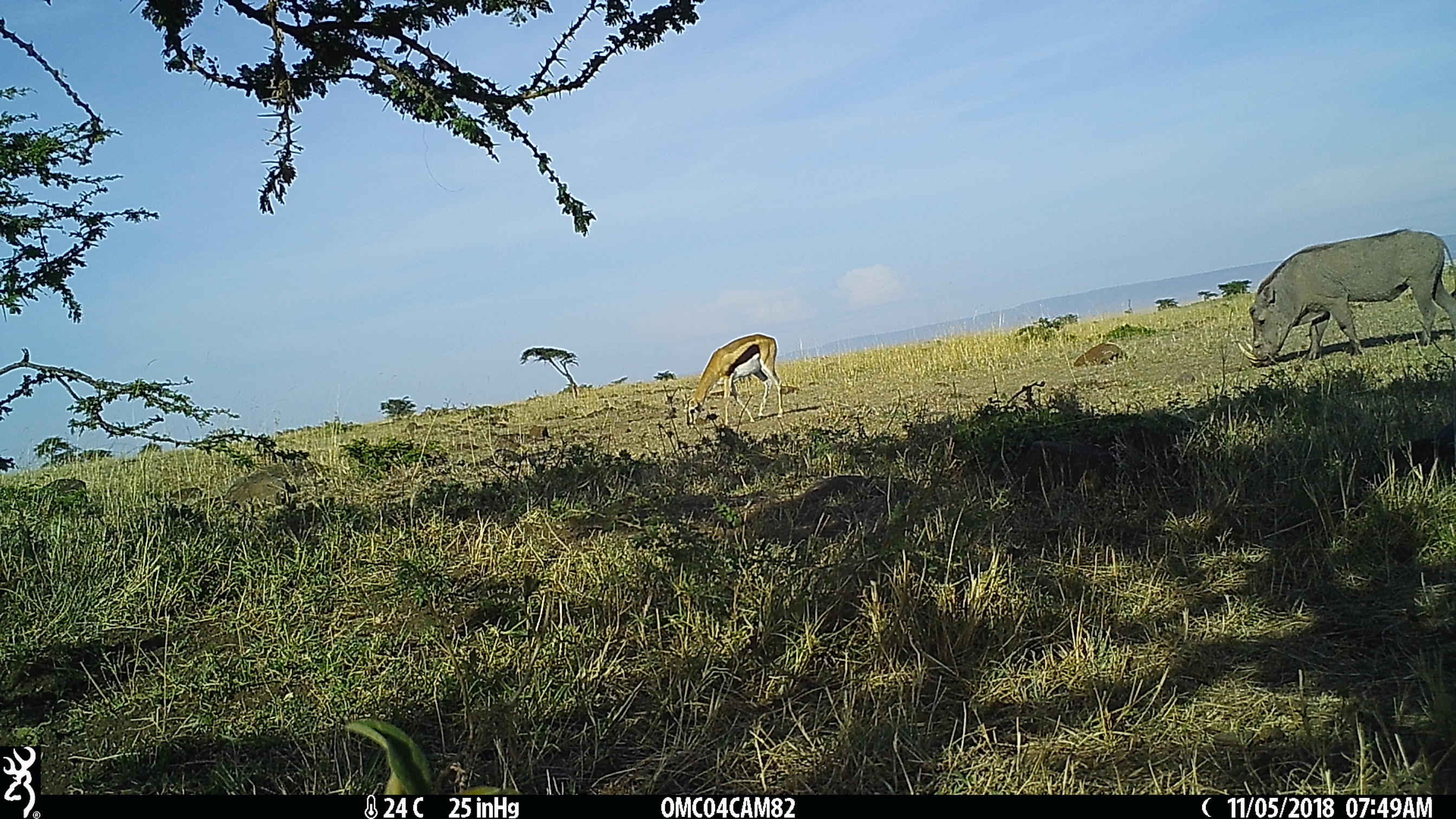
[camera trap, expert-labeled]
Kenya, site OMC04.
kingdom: Animalia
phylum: Chordata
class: Mammalia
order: Artiodactyla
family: Suidae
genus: Phacochoerus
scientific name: Phacochoerus africanus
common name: common warthog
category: warthog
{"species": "warthog (common warthog) (Phacochoerus africanus)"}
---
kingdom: Animalia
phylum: Chordata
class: Mammalia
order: Artiodactyla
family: Bovidae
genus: Eudorcas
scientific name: Eudorcas thomsonii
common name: thomon's gazelle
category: gazelle thomsons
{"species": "gazelle thomsons (thomon's gazelle) (Eudorcas thomsonii)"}